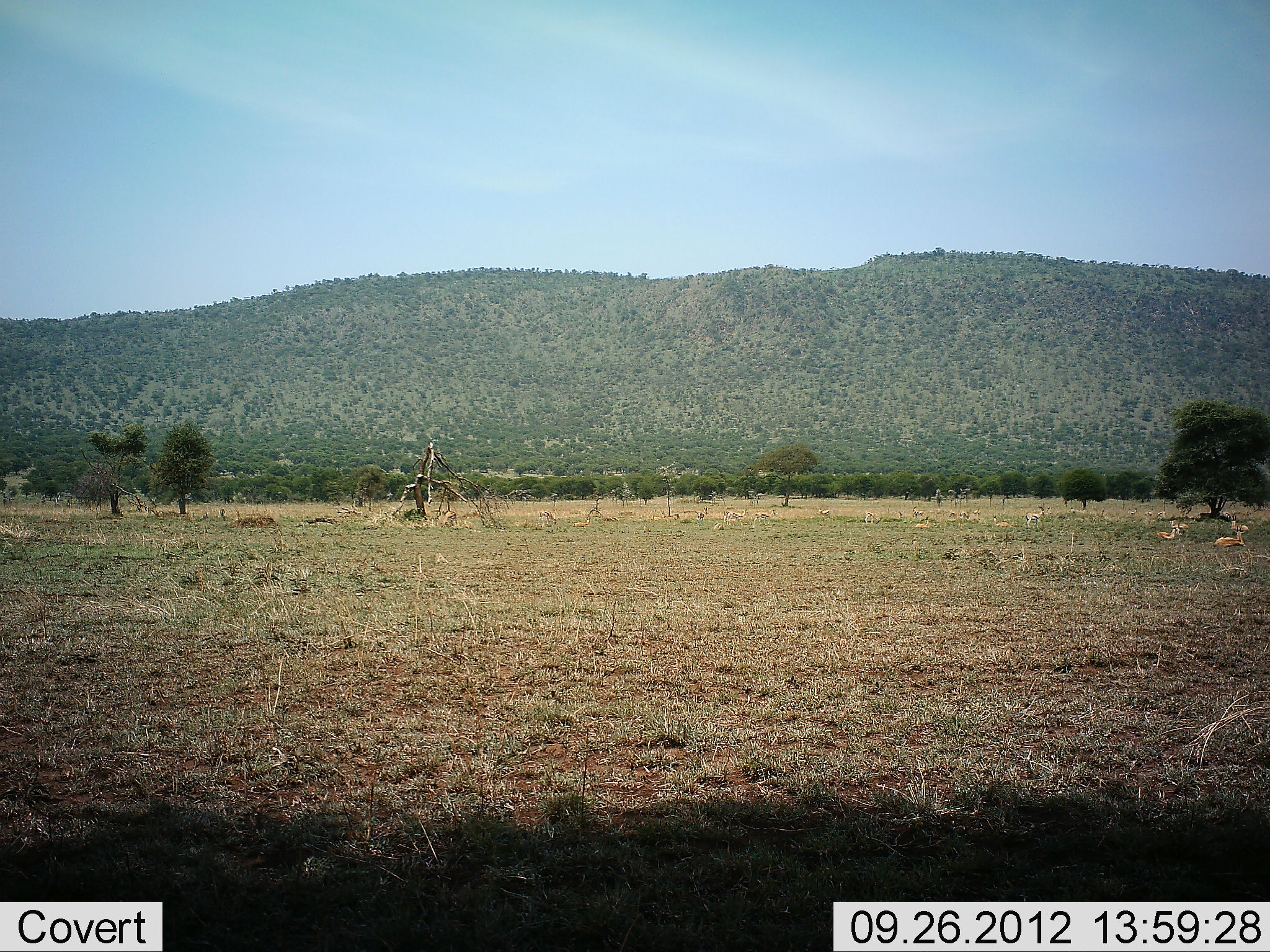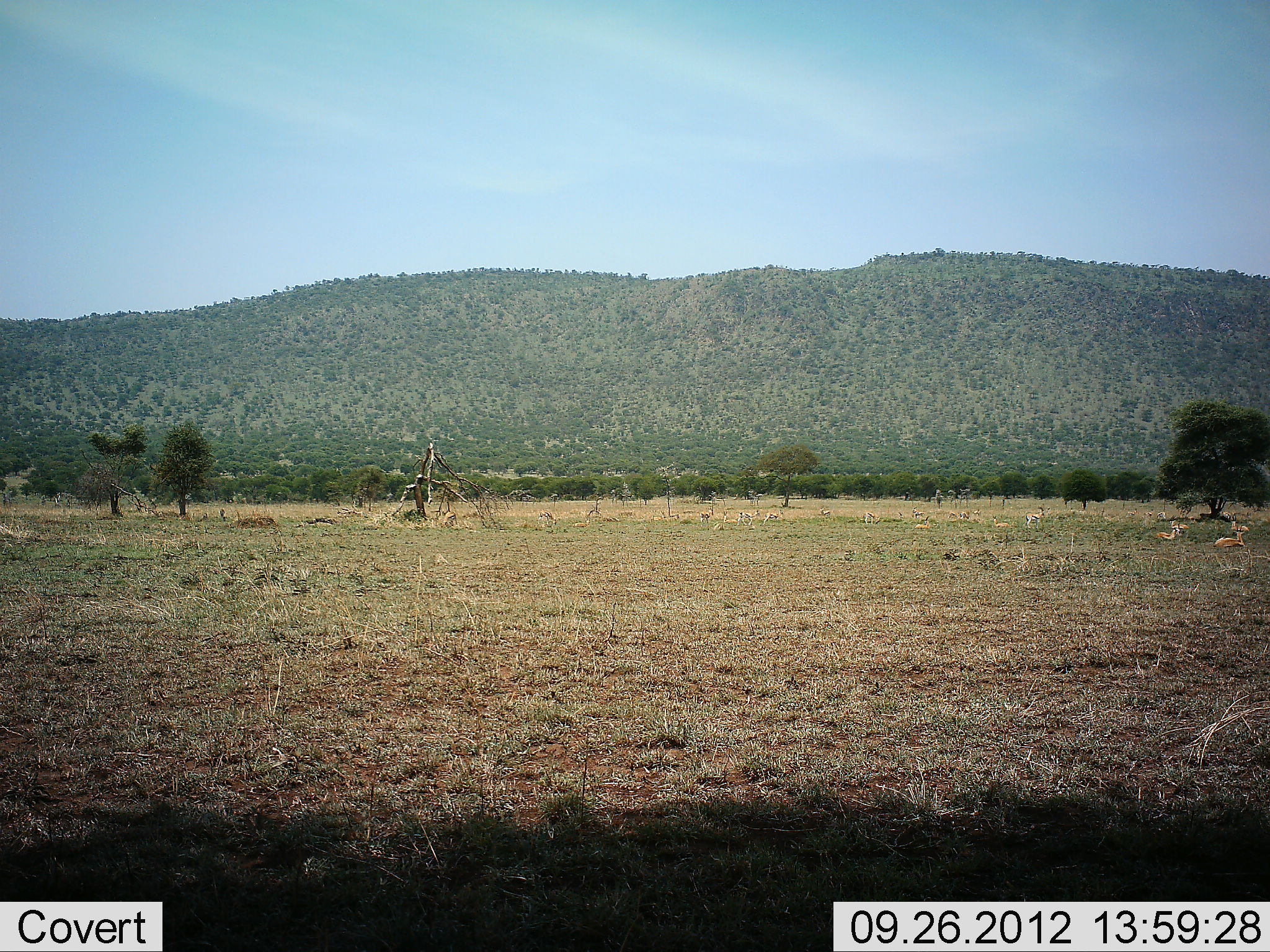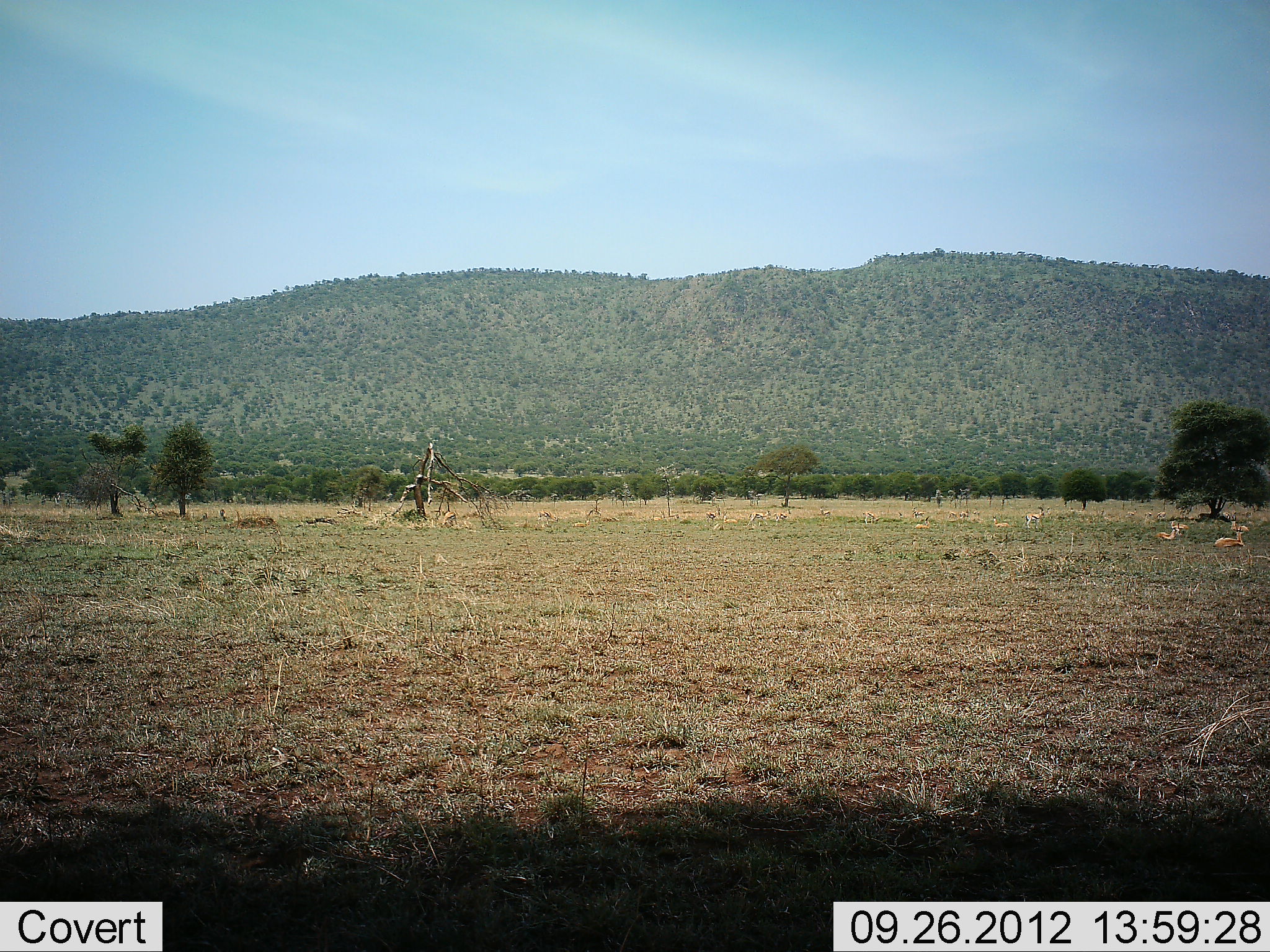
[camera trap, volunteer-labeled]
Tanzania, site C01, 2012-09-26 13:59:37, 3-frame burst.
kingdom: Animalia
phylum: Chordata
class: Mammalia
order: Artiodactyla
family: Bovidae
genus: Eudorcas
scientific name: Eudorcas thomsonii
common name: thomson's gazelle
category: gazellethomsons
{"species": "gazellethomsons (thomson's gazelle) (Eudorcas thomsonii)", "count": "10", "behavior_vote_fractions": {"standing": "38%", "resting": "100%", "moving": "88%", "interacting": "0%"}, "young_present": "0%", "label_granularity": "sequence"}